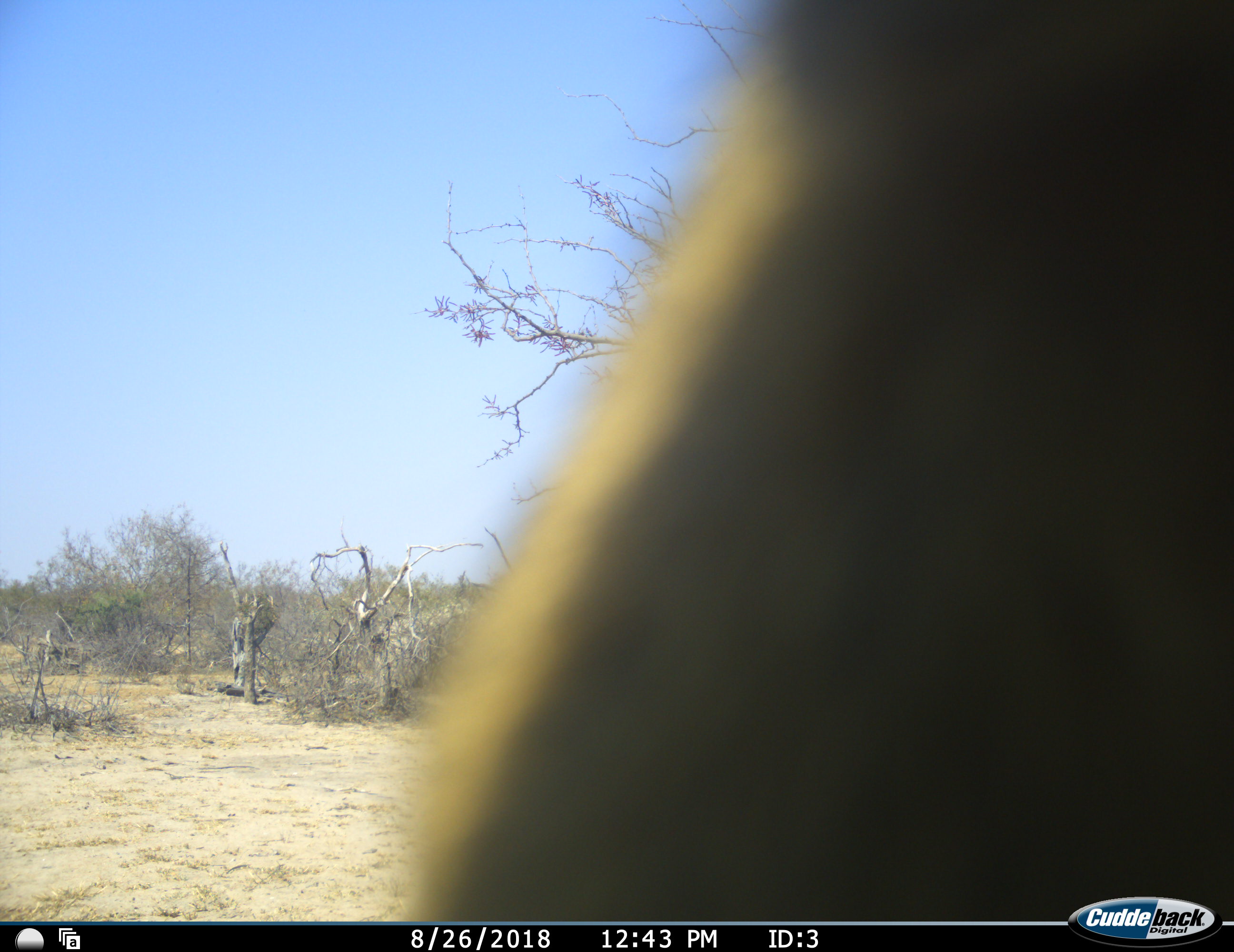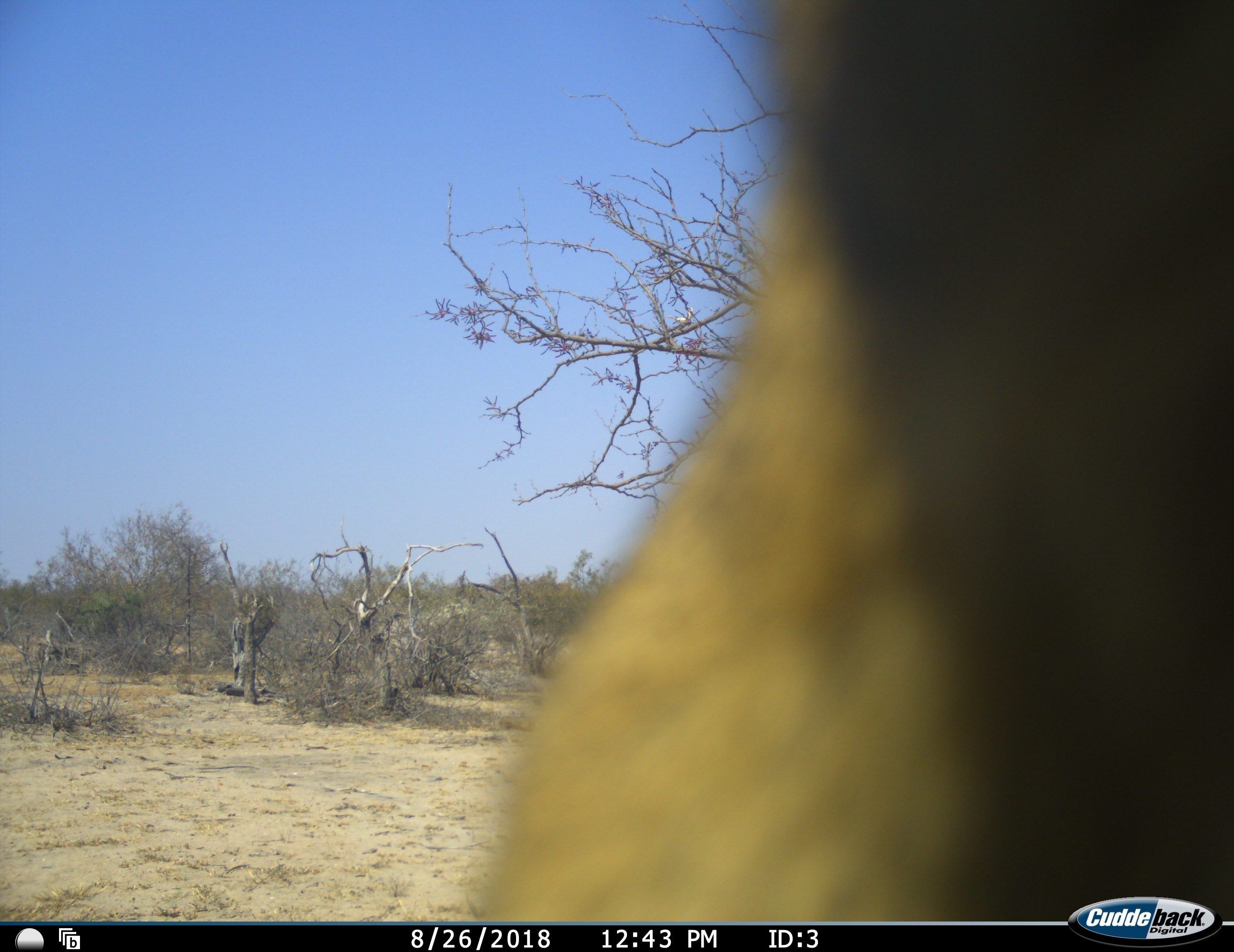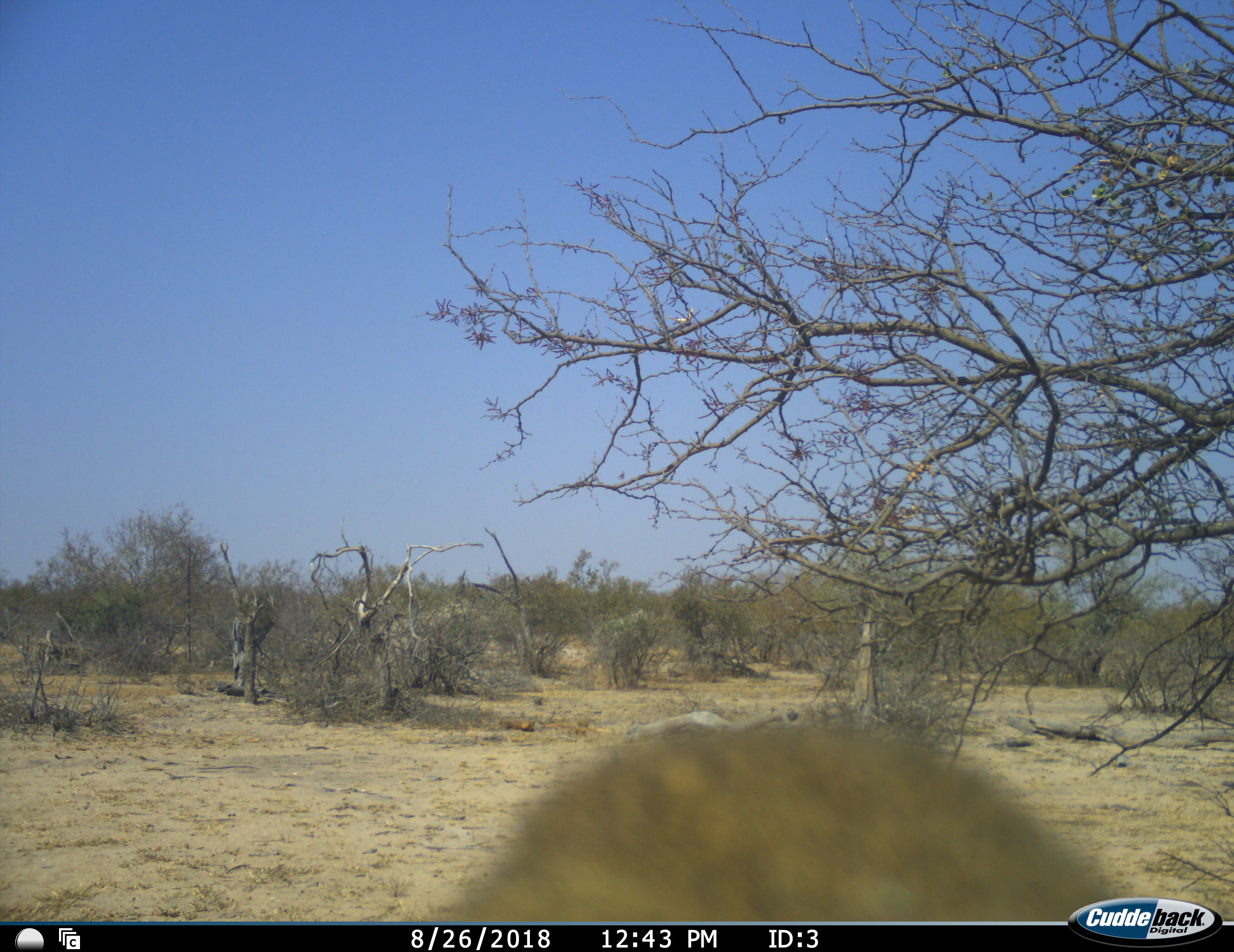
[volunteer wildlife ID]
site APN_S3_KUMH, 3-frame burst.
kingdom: Animalia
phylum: Chordata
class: Mammalia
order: Primates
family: Cercopithecidae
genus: Papio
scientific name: Papio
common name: baboon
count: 1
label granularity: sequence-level